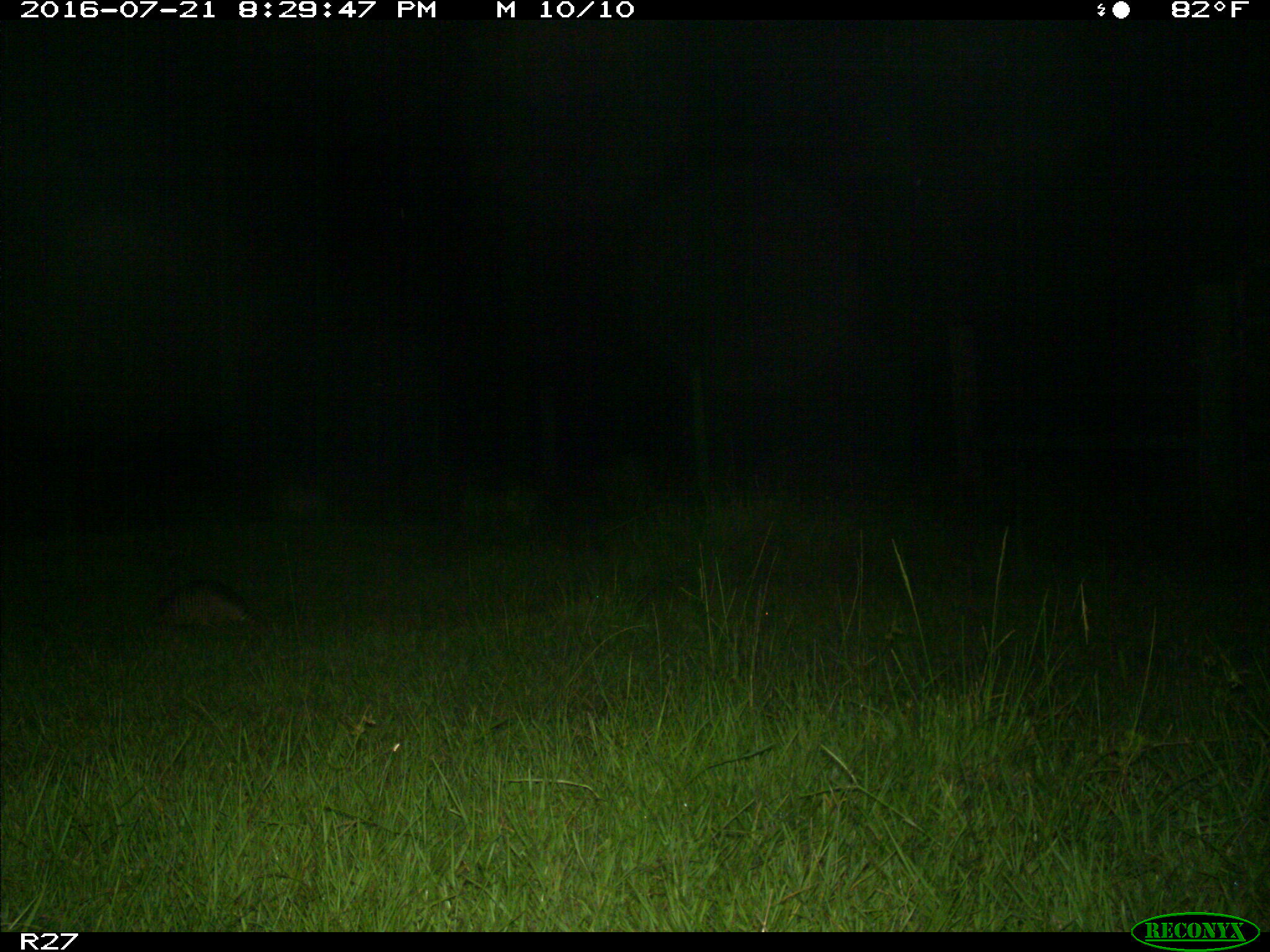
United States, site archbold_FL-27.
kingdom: Animalia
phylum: Chordata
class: Mammalia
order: Cingulata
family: Dasypodidae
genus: Dasypus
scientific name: Dasypus novemcinctus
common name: nine-banded armadillo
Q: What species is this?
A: Dasypus novemcinctus (nine-banded armadillo).